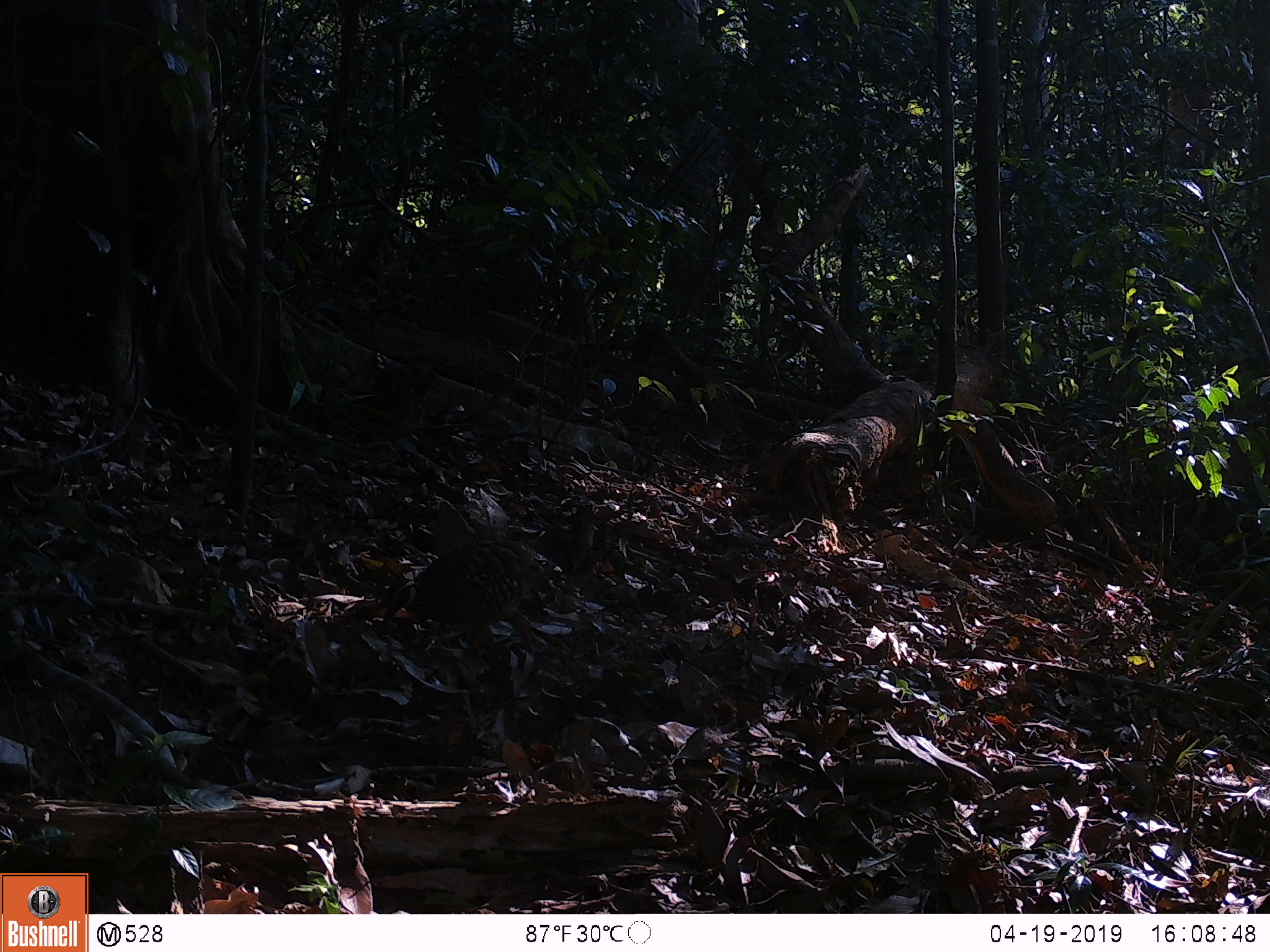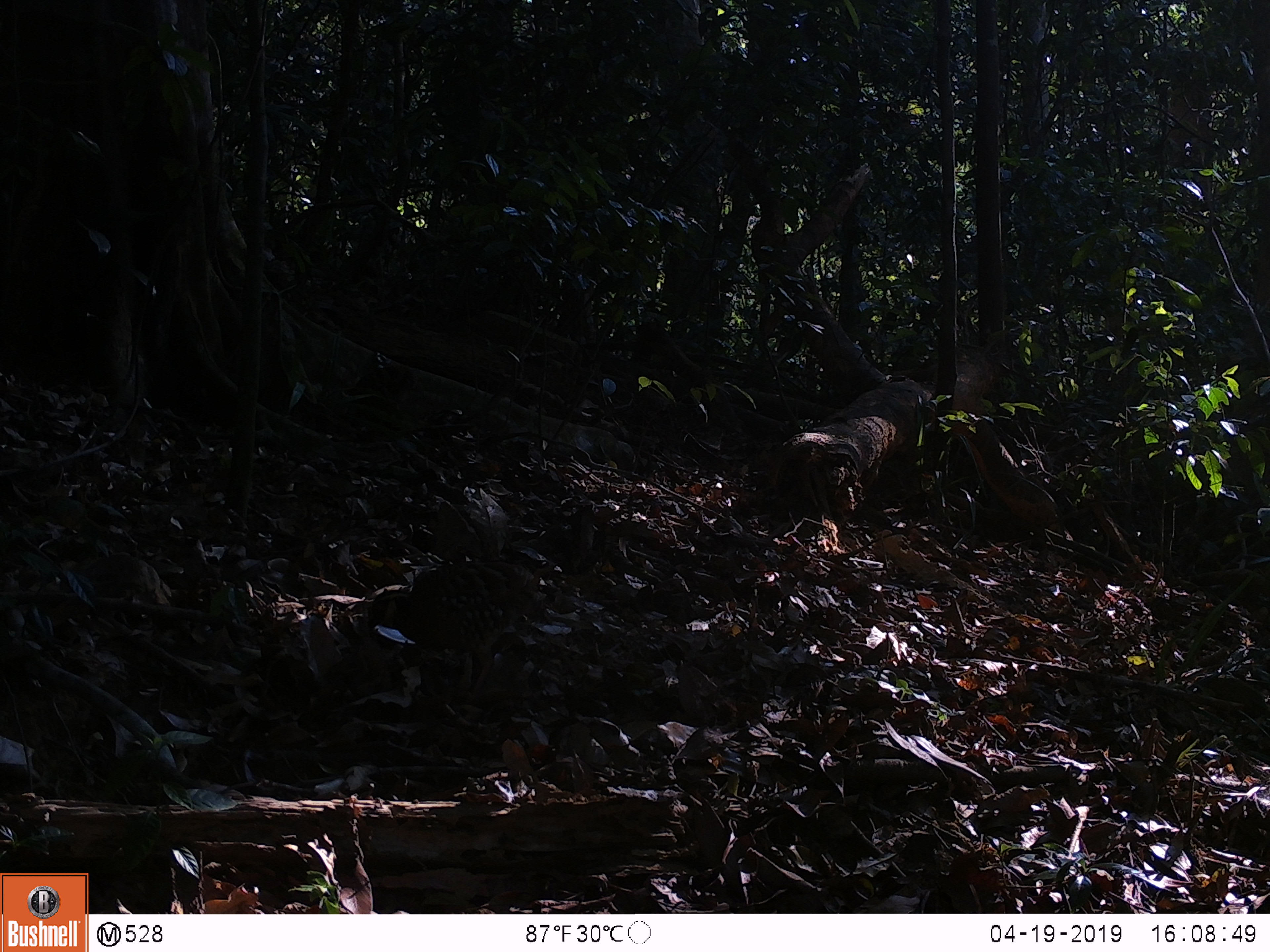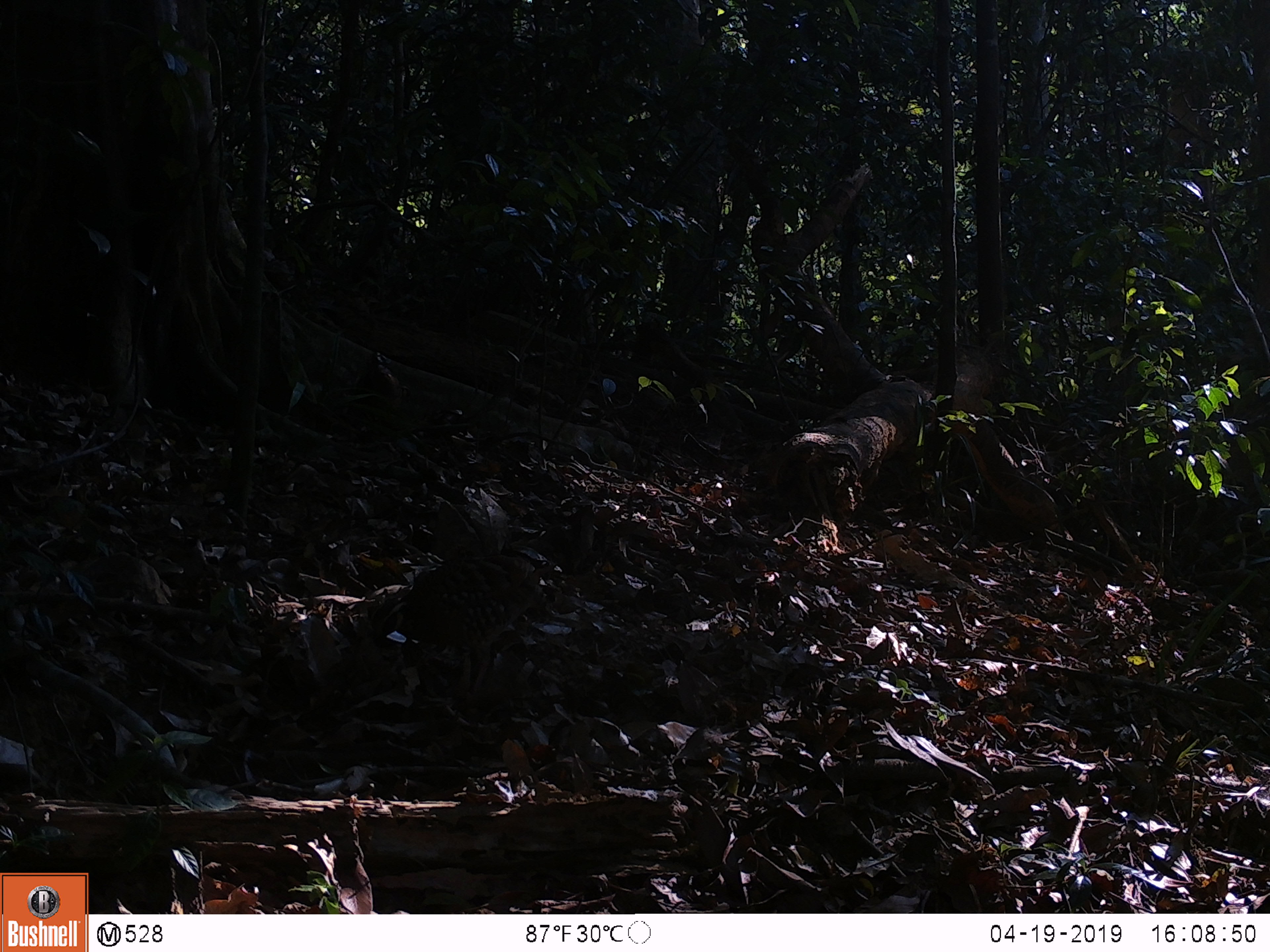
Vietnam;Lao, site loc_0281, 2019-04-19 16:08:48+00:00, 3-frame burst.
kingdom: Animalia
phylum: Chordata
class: Aves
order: Galliformes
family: Phasianidae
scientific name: Phasianidae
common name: partridge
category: unidentified partridge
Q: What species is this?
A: Unidentified partridge (partridge) (Phasianidae).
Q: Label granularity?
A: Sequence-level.